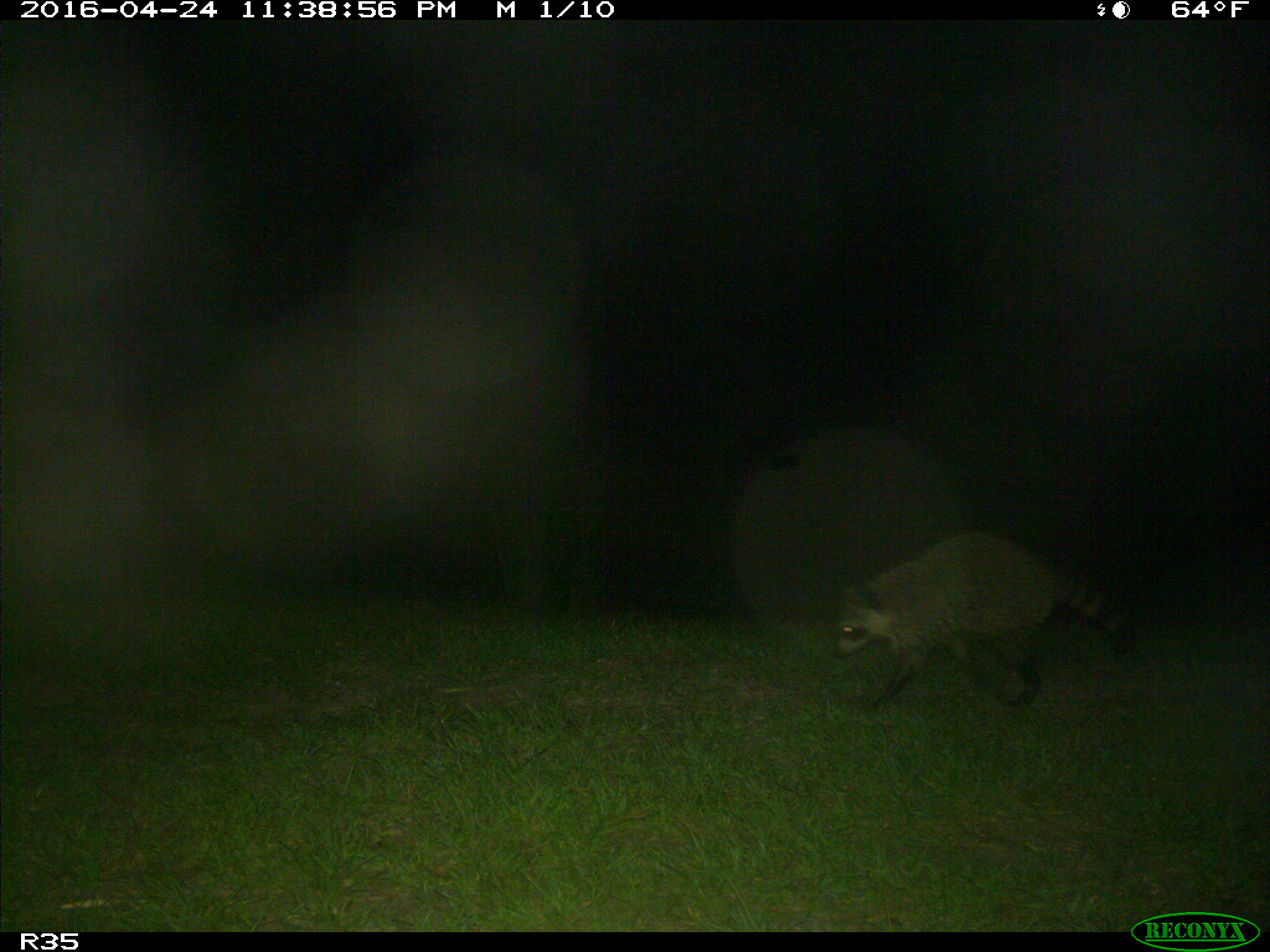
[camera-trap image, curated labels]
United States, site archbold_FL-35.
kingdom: Animalia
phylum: Chordata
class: Mammalia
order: Carnivora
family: Procyonidae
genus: Procyon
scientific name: Procyon lotor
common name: common raccoon